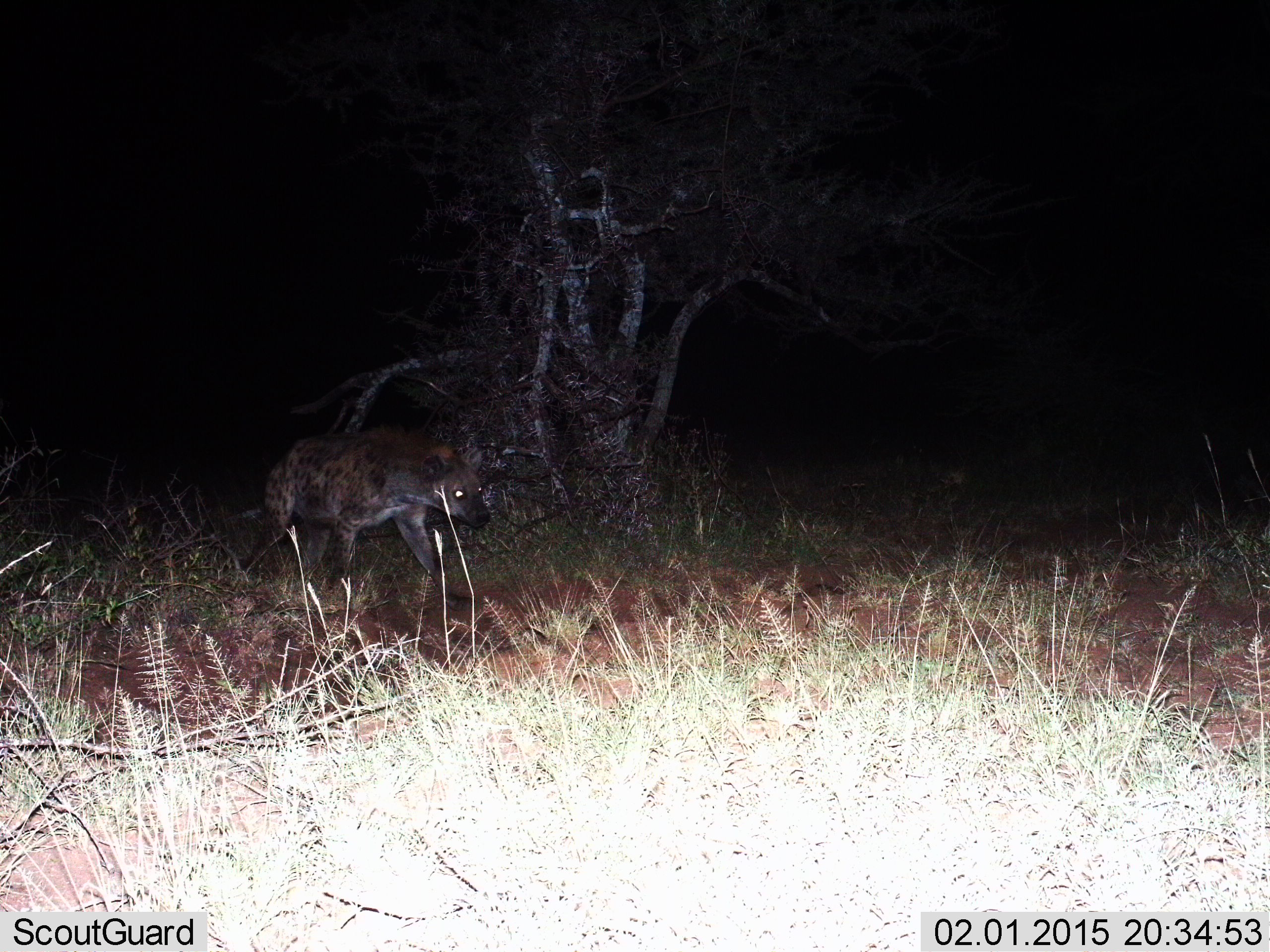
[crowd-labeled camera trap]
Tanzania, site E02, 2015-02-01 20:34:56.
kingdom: Animalia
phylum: Chordata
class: Mammalia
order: Carnivora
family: Hyaenidae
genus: Crocuta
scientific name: Crocuta crocuta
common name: spotted hyena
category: hyenaspotted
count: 1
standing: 33%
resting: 0%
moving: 67%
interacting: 0%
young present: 0%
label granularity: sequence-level